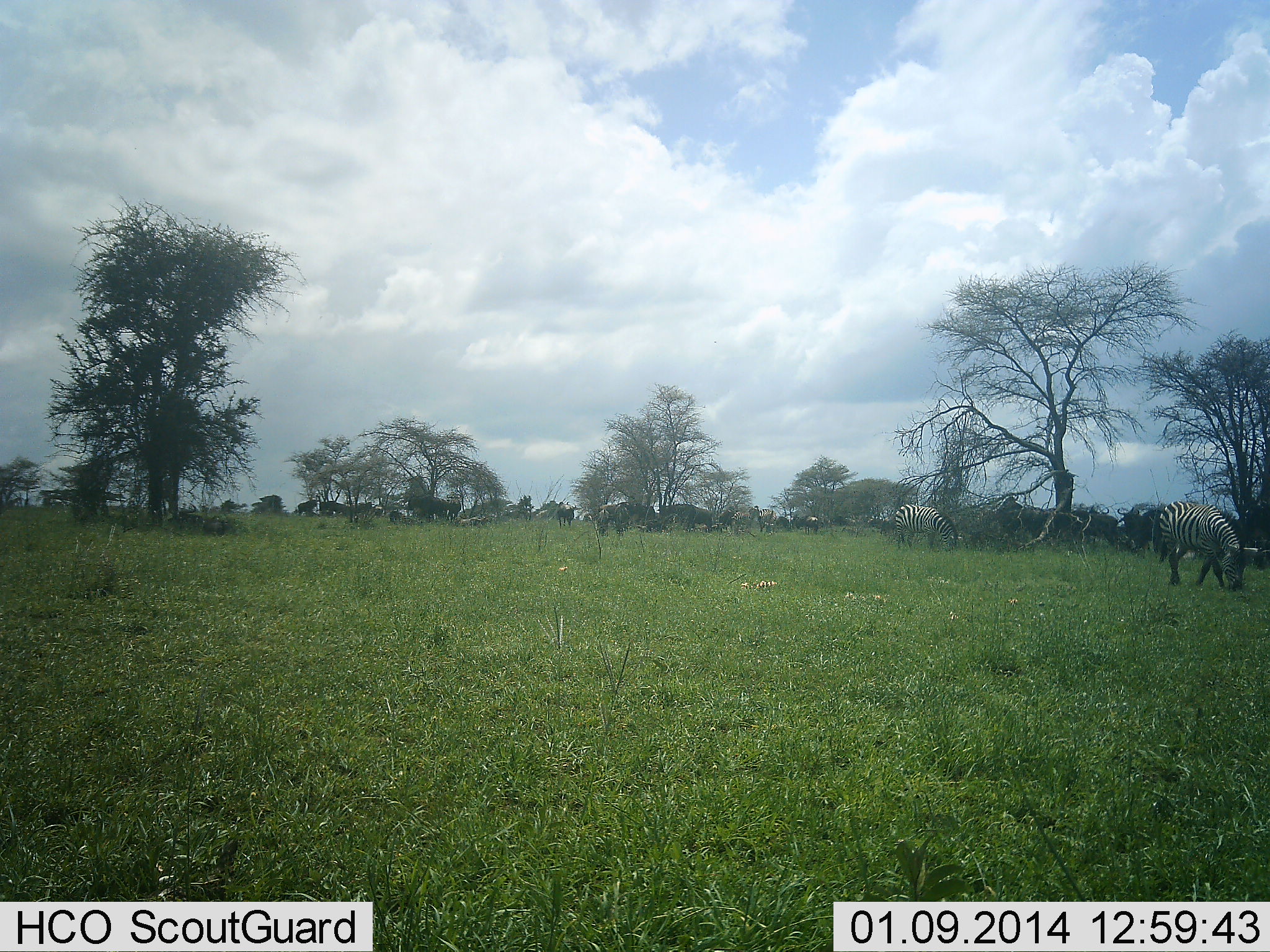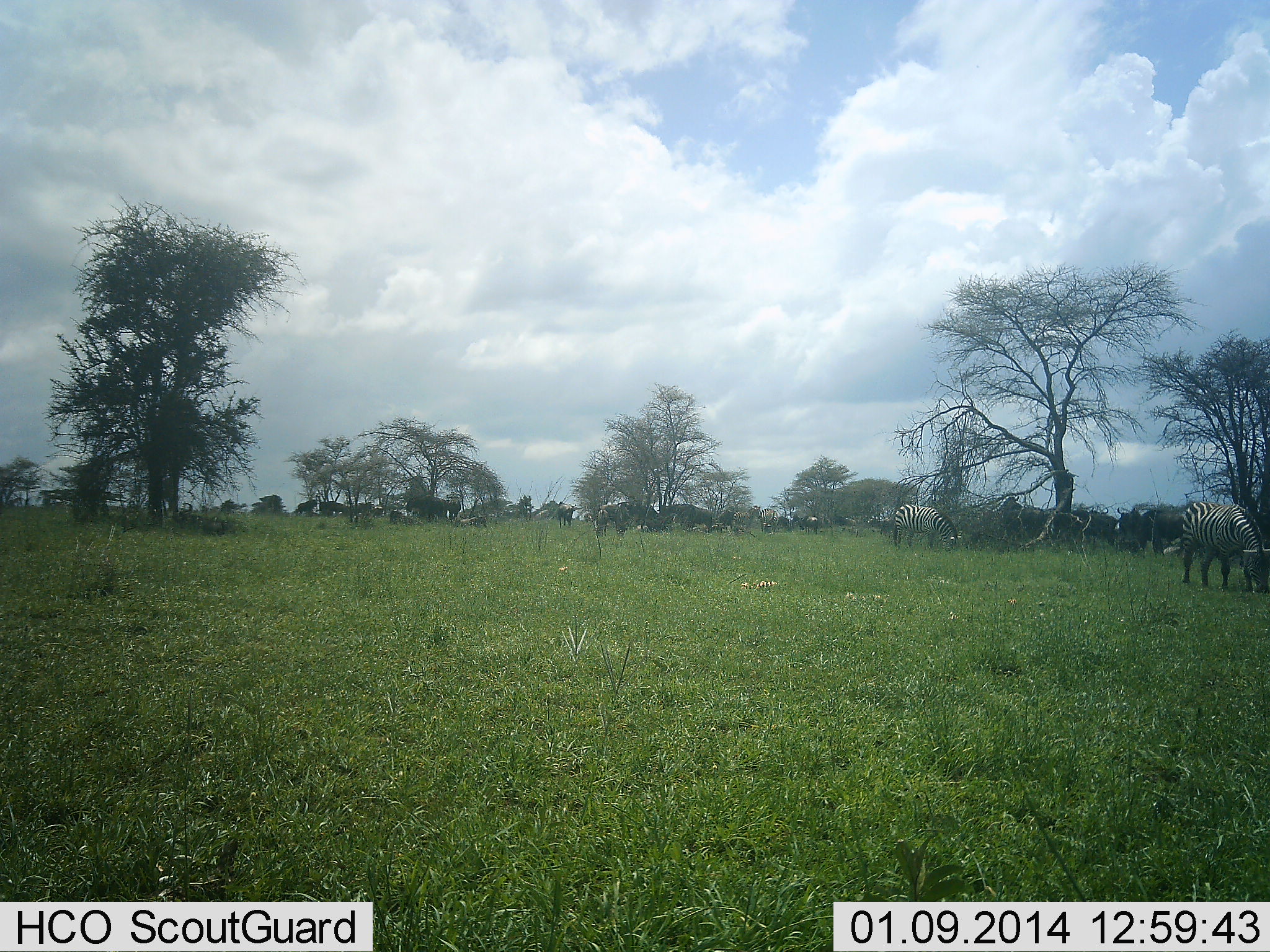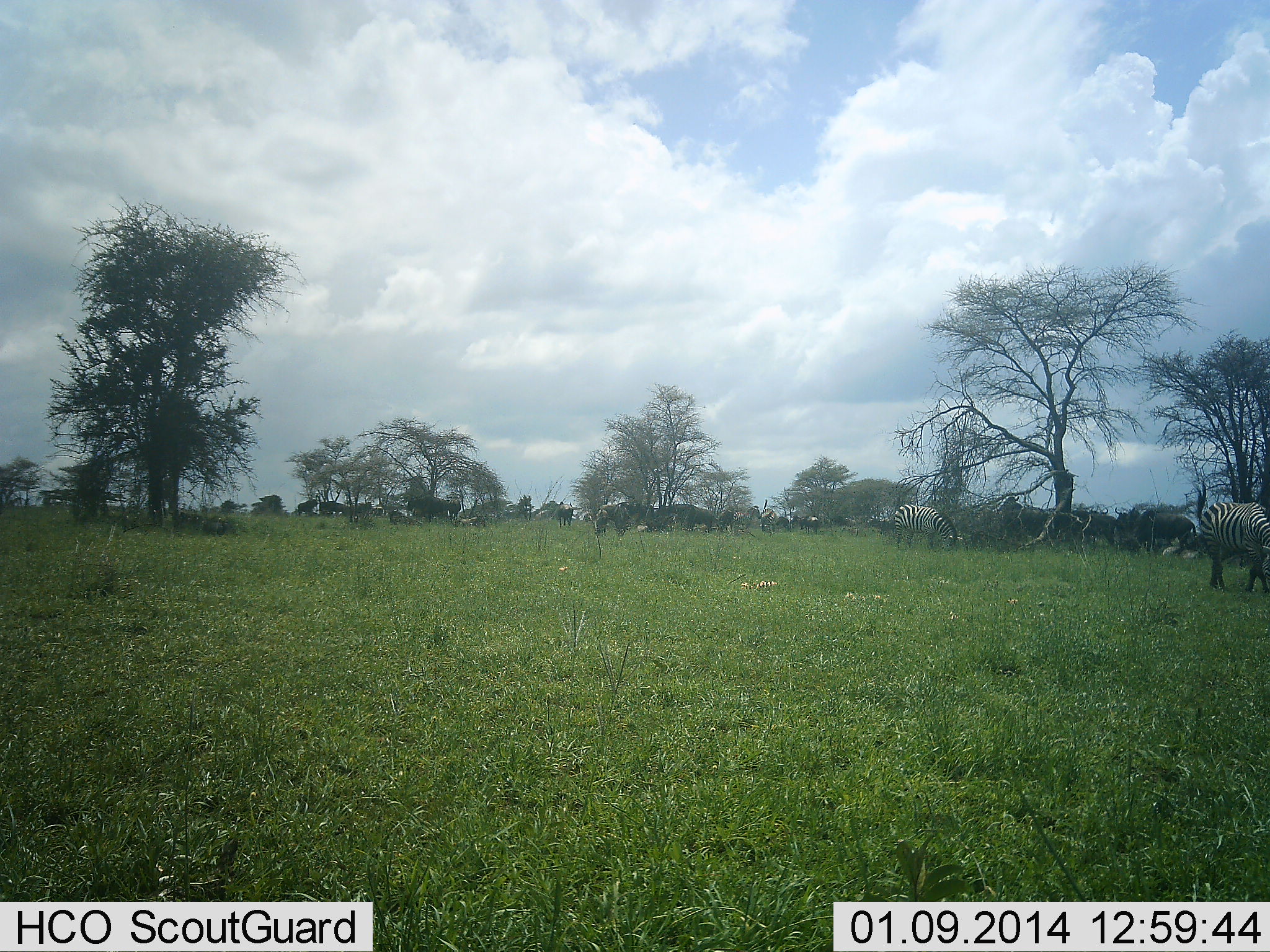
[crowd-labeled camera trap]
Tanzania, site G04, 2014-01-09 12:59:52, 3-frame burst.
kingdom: Animalia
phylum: Chordata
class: Mammalia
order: Artiodactyla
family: Bovidae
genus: Connochaetes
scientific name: Connochaetes taurinus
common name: blue wildebeest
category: wildebeest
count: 11-50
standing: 40%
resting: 40%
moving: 30%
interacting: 10%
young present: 0%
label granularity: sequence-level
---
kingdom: Animalia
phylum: Chordata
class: Mammalia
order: Perissodactyla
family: Equidae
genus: Equus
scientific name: Equus quagga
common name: plains zebra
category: zebra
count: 2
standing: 39%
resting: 0%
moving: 22%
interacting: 0%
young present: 0%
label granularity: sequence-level